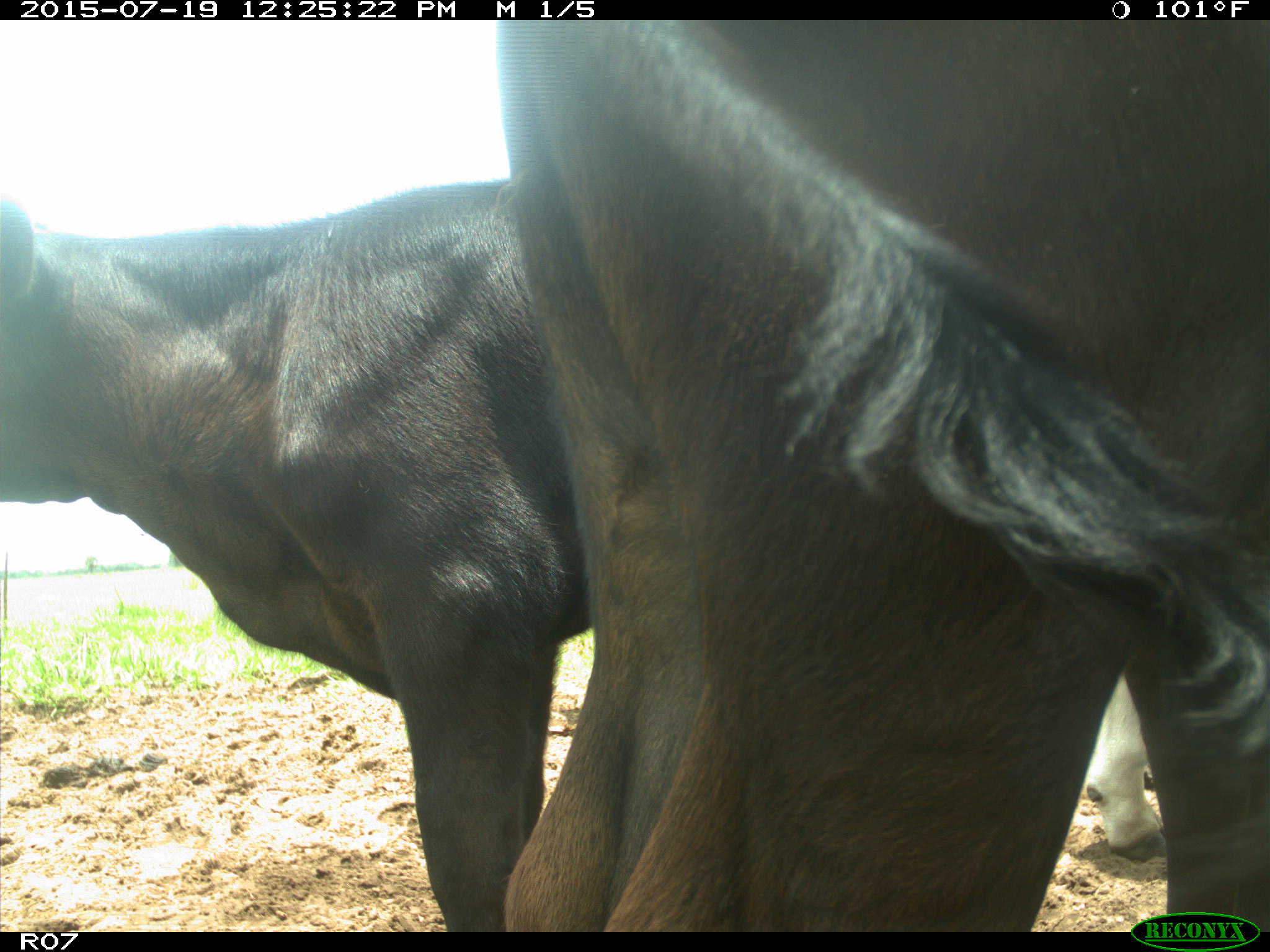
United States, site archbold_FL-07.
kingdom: Animalia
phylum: Chordata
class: Mammalia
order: Artiodactyla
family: Bovidae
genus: Bos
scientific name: Bos taurus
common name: domestic cow